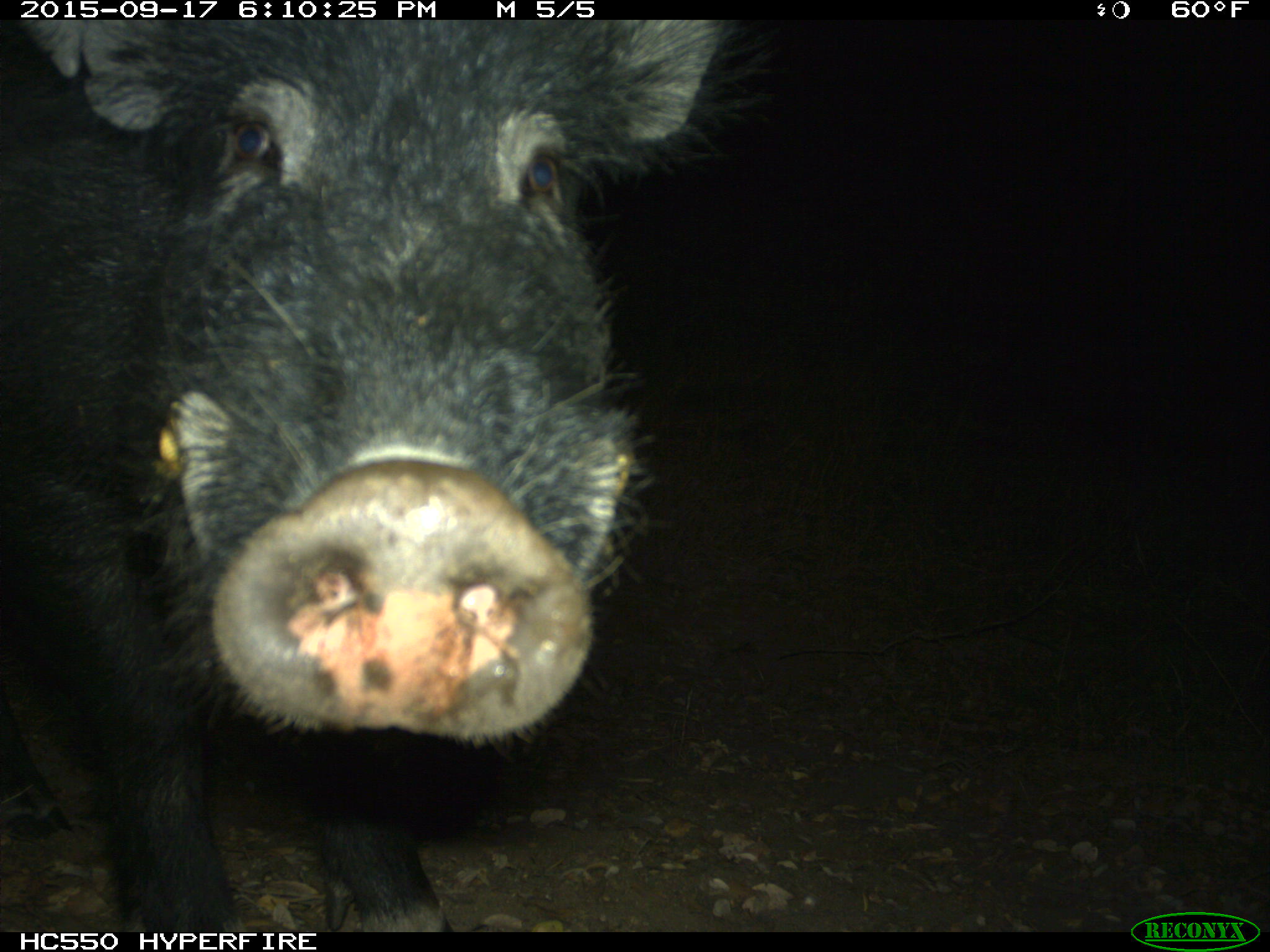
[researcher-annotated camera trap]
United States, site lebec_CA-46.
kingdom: Animalia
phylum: Chordata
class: Mammalia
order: Artiodactyla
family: Suidae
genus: Sus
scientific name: Sus scrofa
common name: wild boar